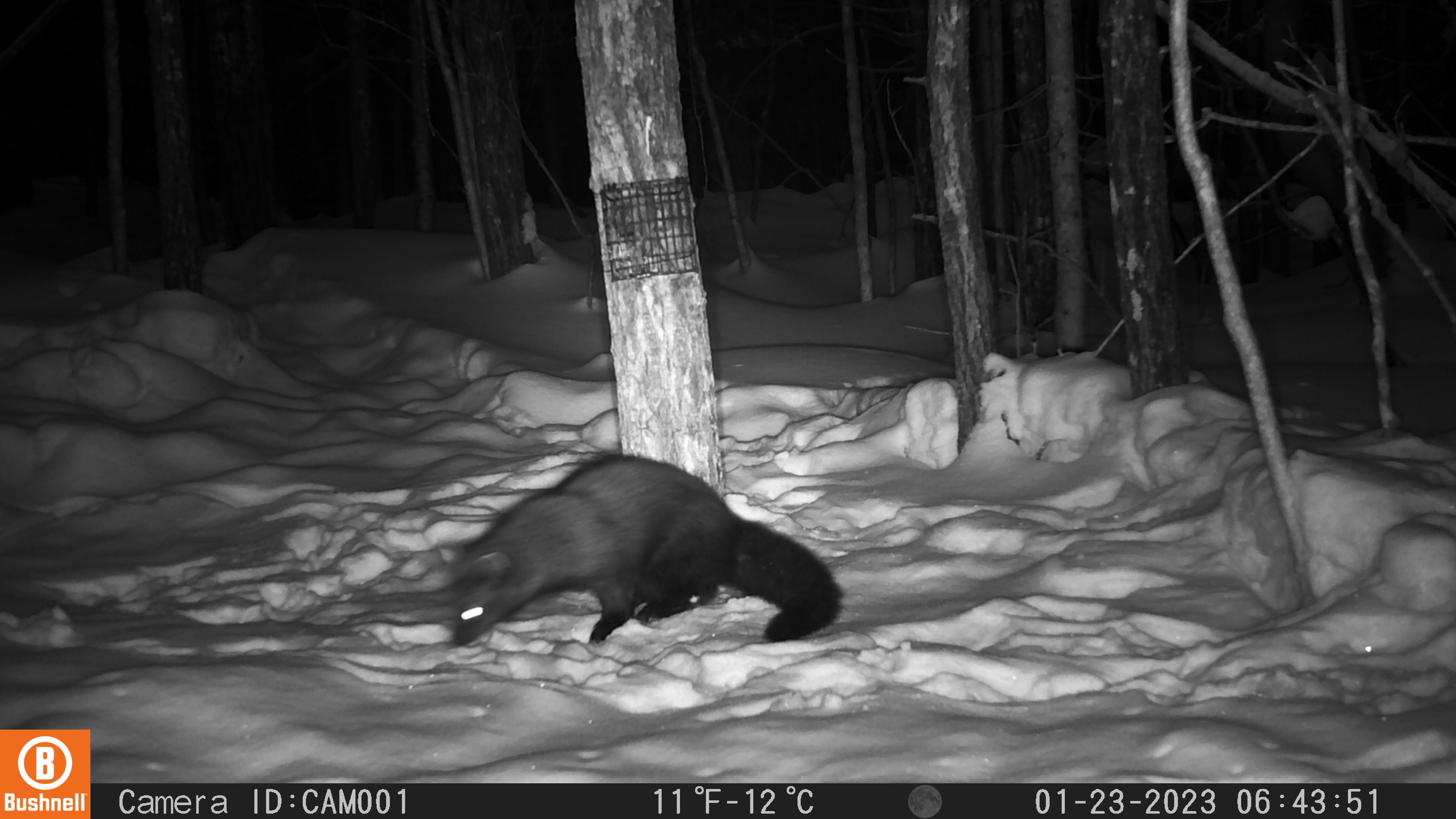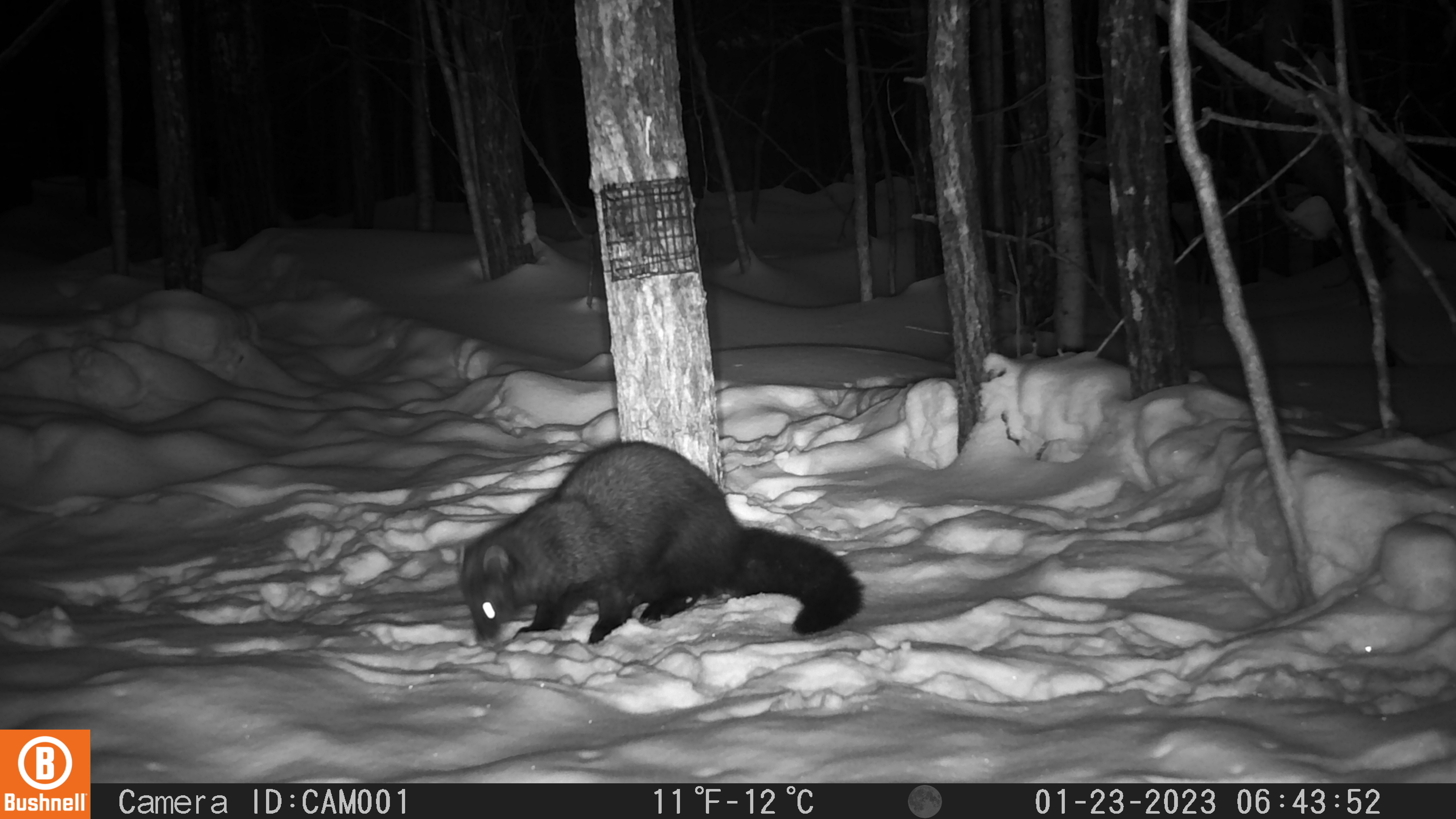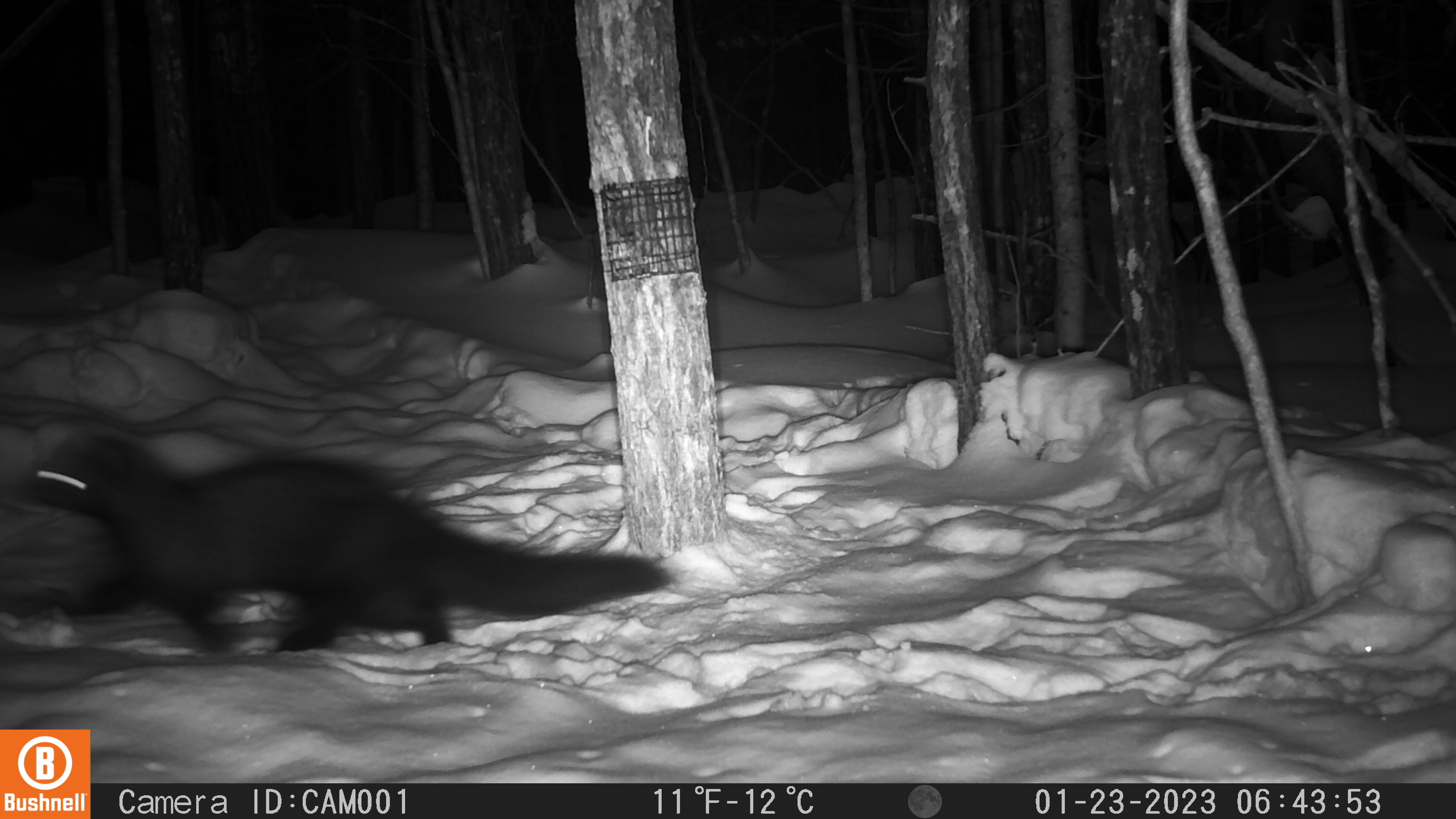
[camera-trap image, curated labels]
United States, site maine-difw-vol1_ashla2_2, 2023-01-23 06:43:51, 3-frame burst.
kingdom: Animalia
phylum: Chordata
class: Mammalia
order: Carnivora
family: Mustelidae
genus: Pekania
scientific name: Pekania pennanti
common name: fisher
Fisher (Pekania pennanti).